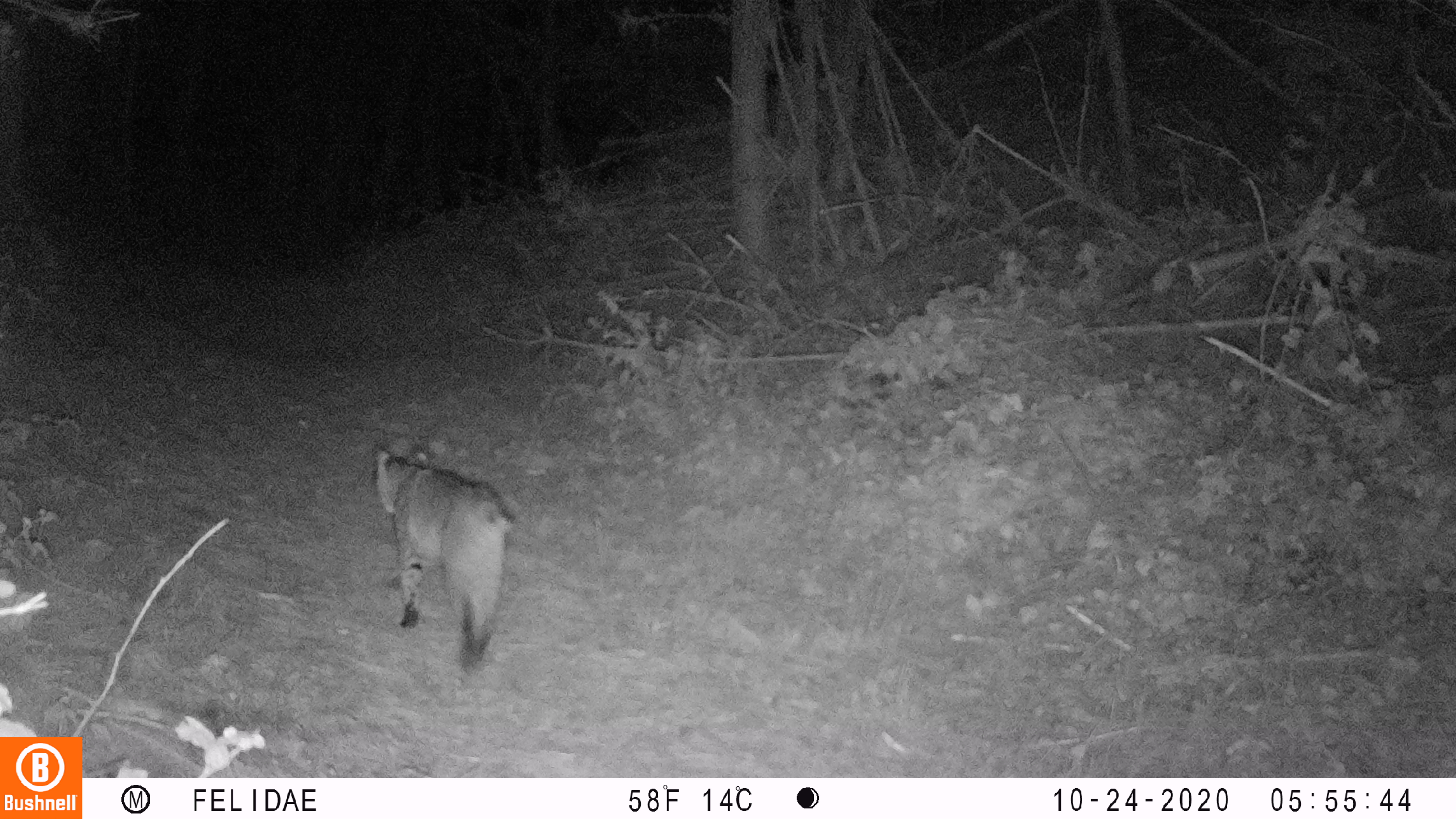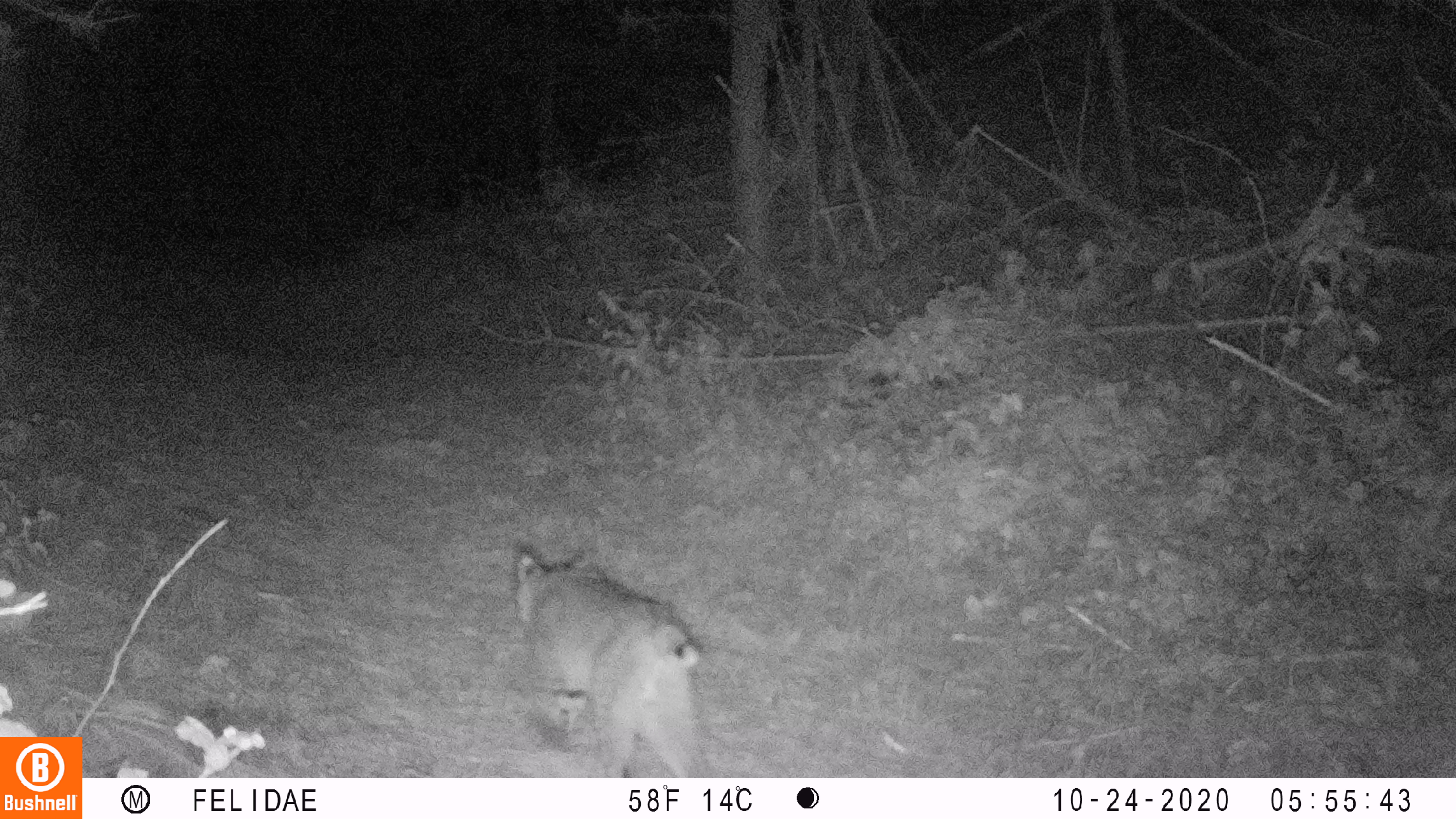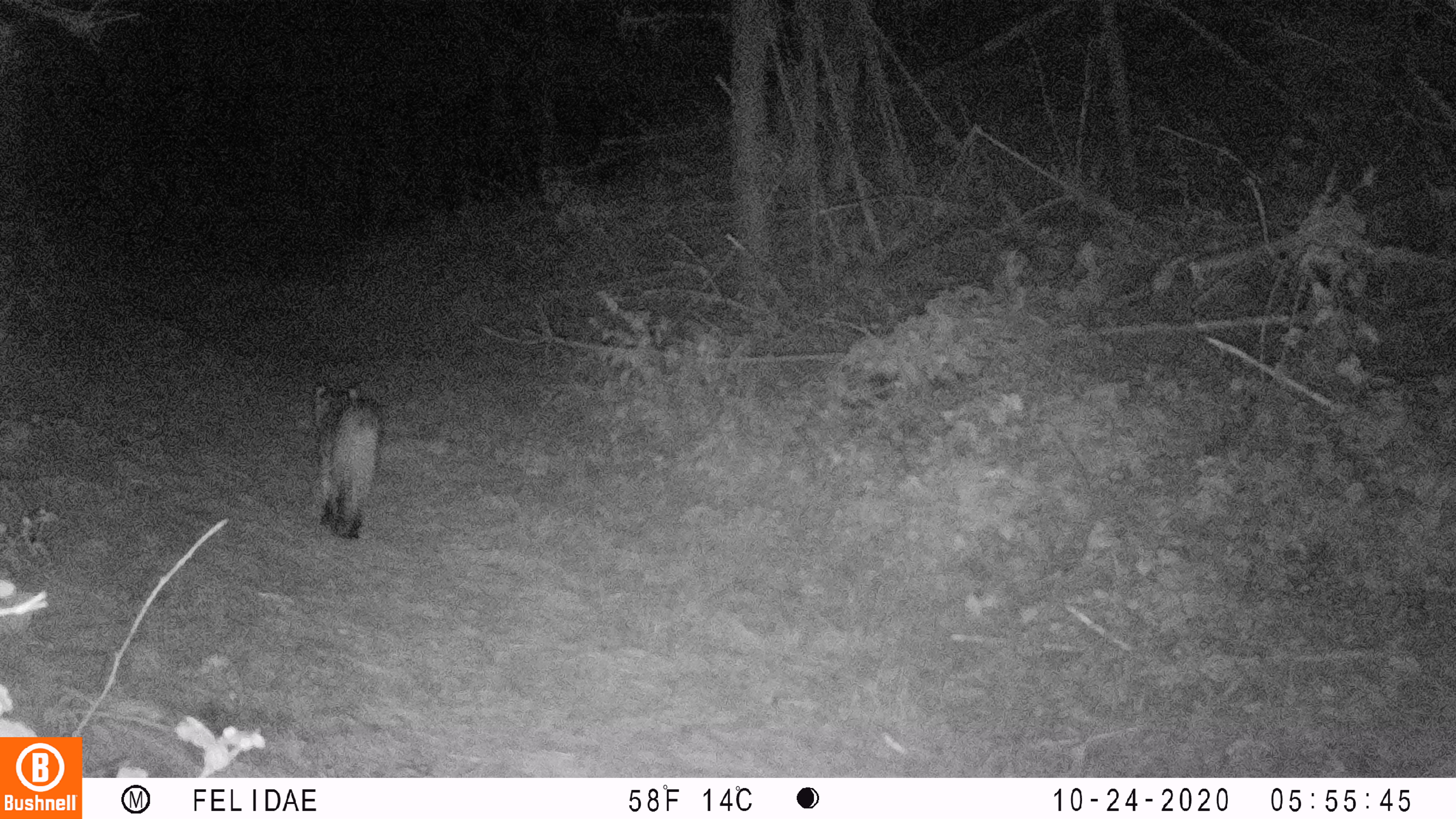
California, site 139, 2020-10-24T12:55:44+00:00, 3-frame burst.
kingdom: Animalia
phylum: Chordata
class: Mammalia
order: Carnivora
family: Felidae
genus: Lynx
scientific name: Lynx rufus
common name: bobcat